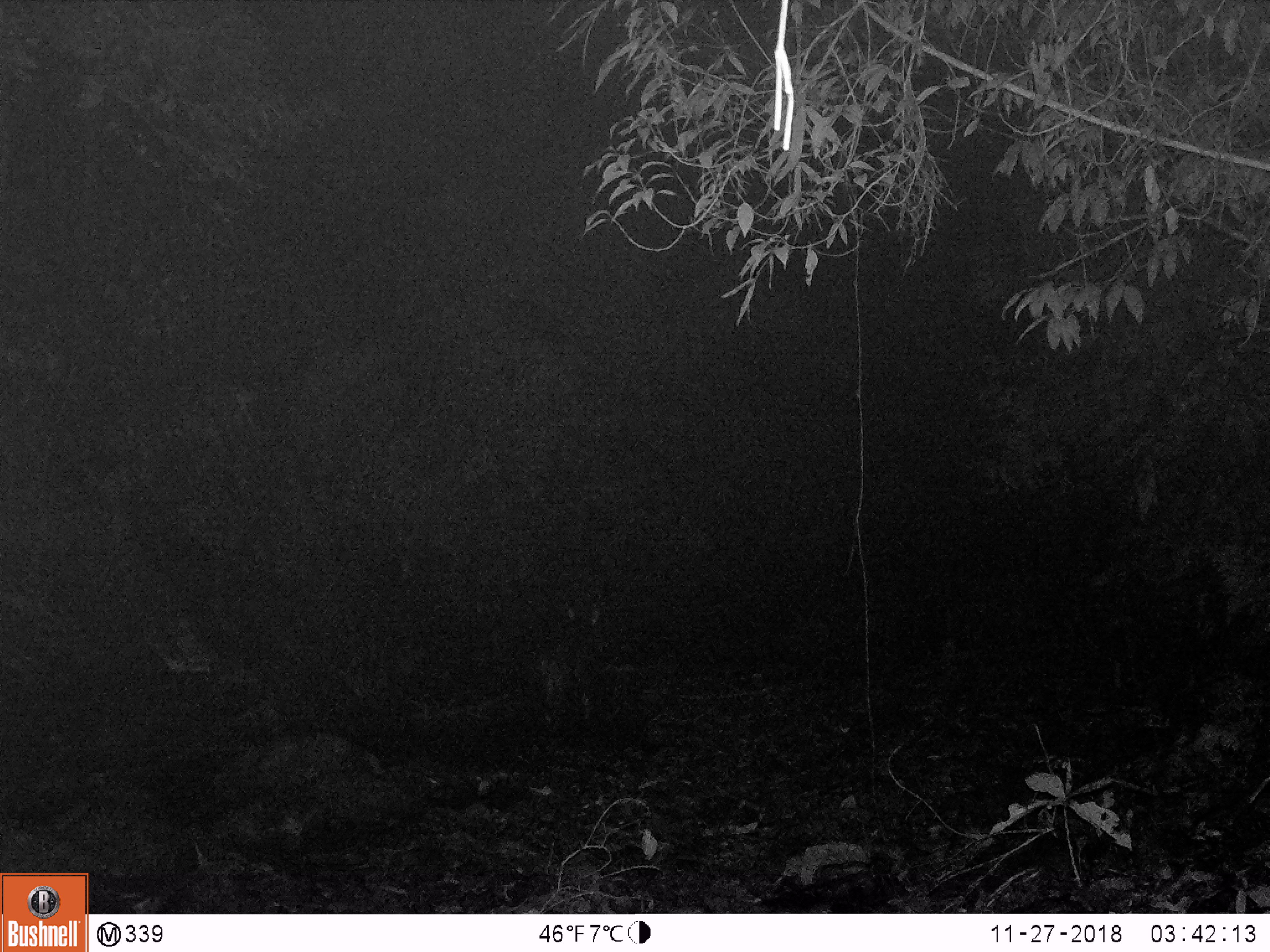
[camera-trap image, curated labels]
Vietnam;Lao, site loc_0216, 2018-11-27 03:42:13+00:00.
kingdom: Animalia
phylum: Chordata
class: Mammalia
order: Artiodactyla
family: Bovidae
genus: Capricornis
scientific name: Capricornis sumatraensis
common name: chinese serow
Chinese serow (Capricornis sumatraensis). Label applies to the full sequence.